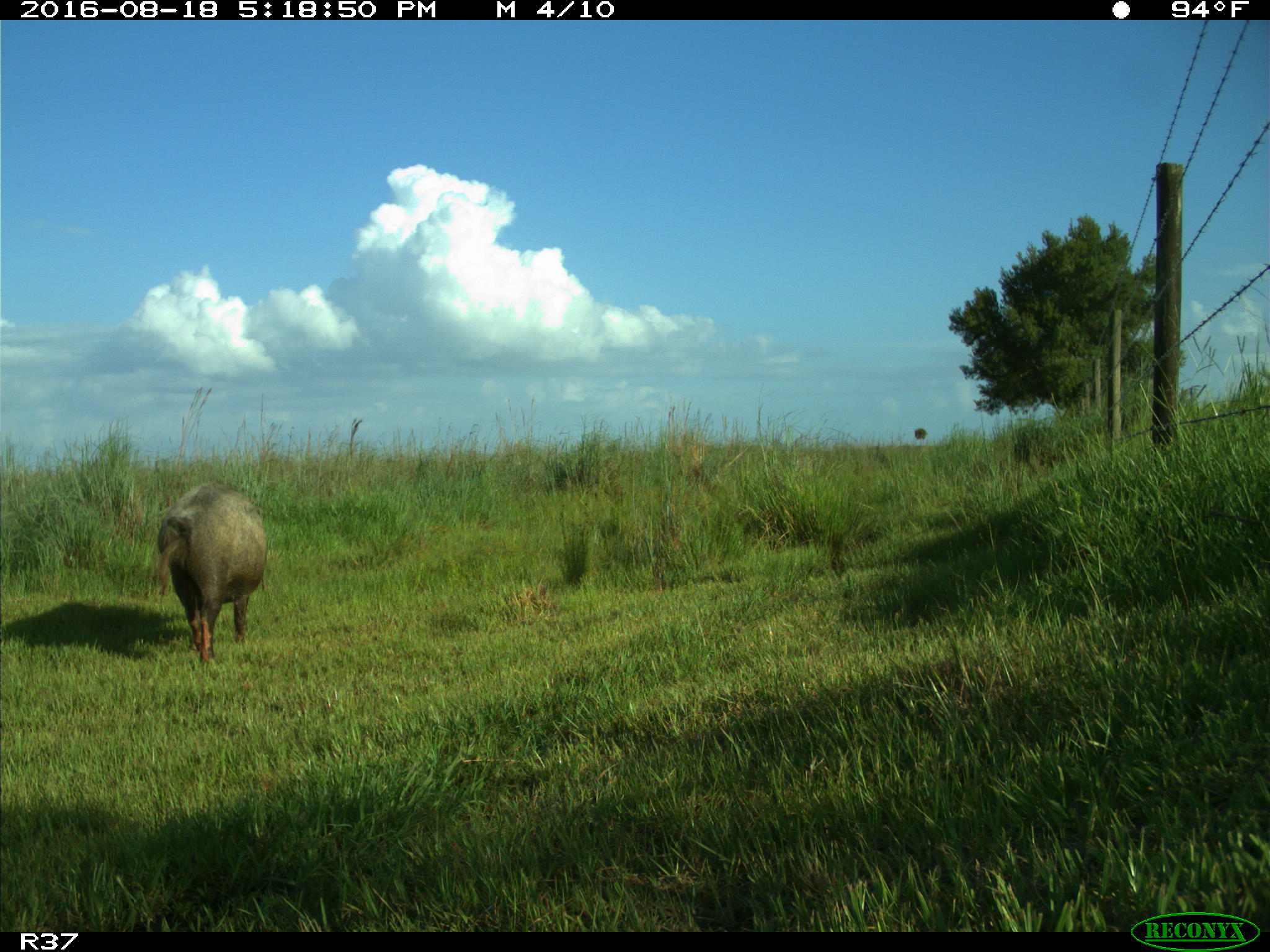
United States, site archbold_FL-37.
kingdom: Animalia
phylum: Chordata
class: Mammalia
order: Artiodactyla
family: Suidae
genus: Sus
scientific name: Sus scrofa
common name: wild boar